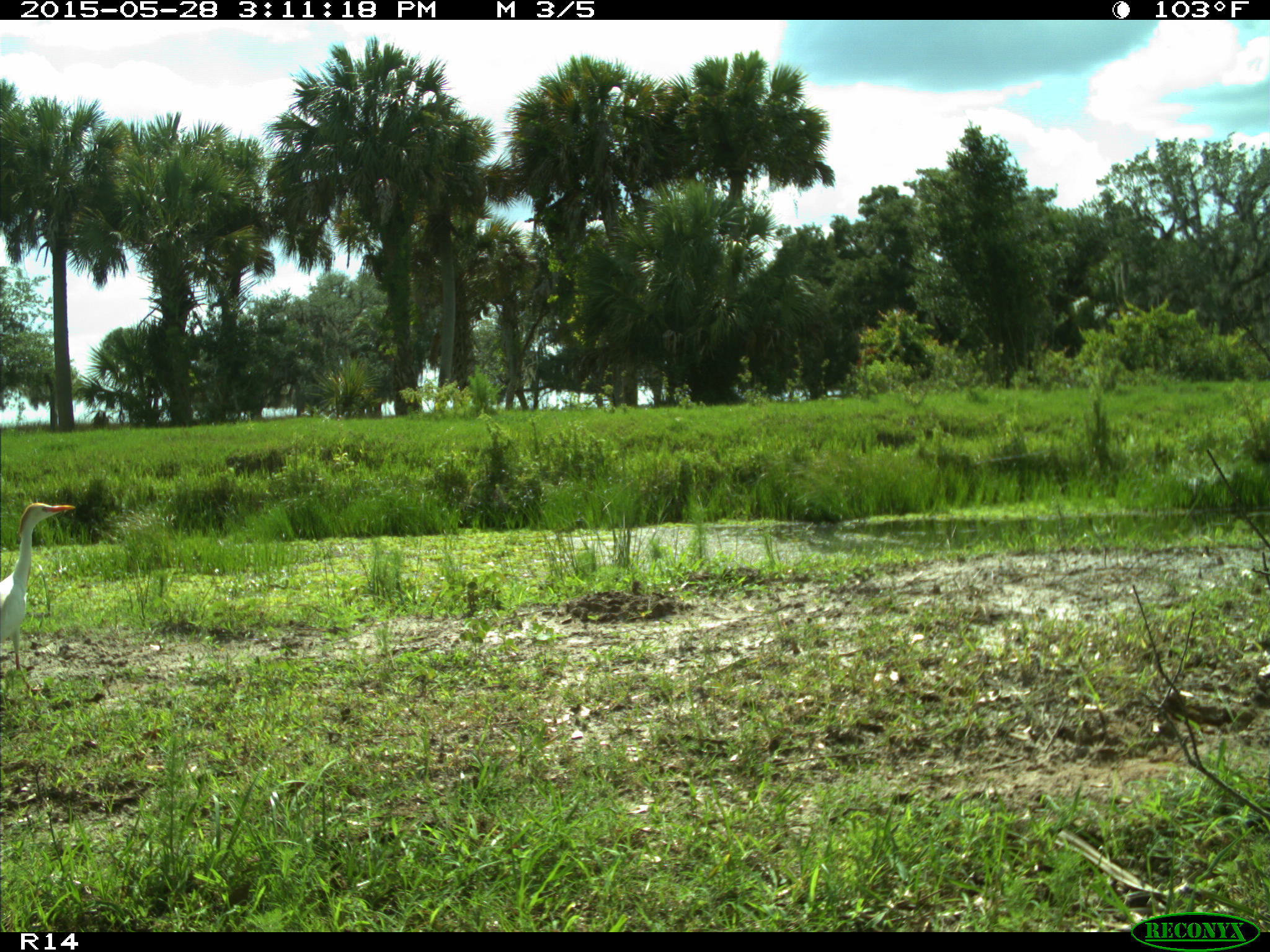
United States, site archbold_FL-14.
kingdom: Animalia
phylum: Chordata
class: Aves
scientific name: Aves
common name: birds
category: unidentified bird